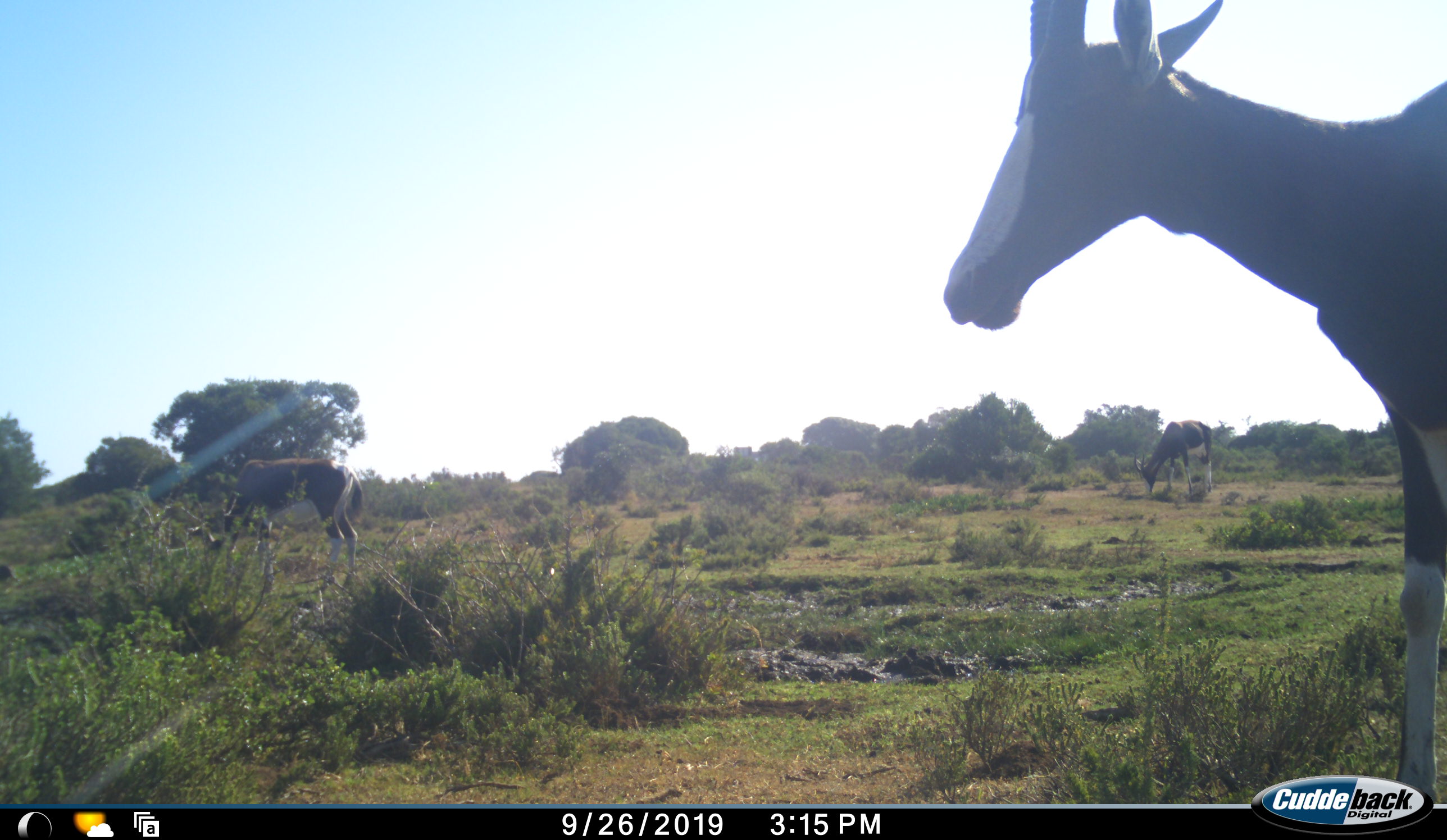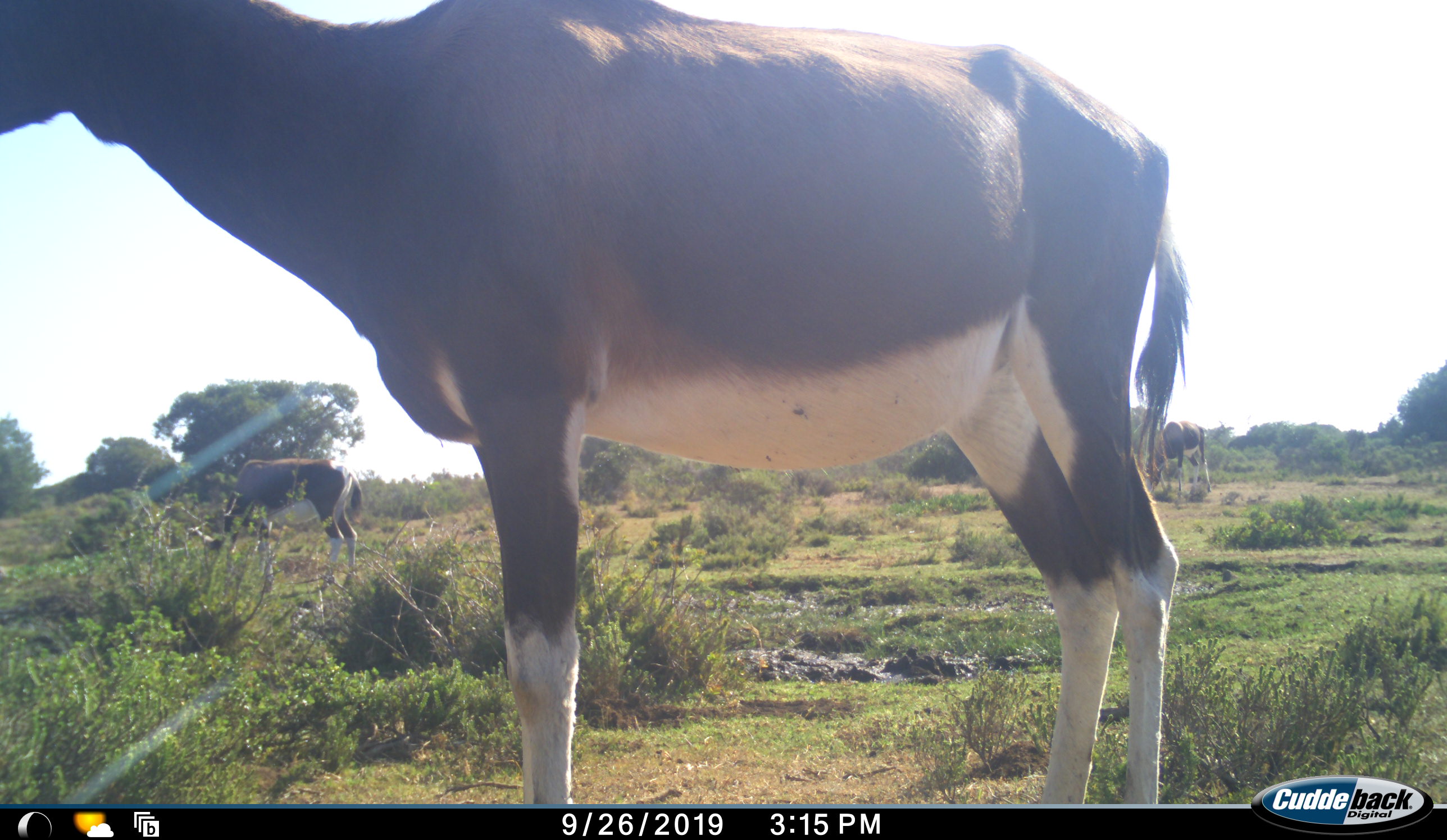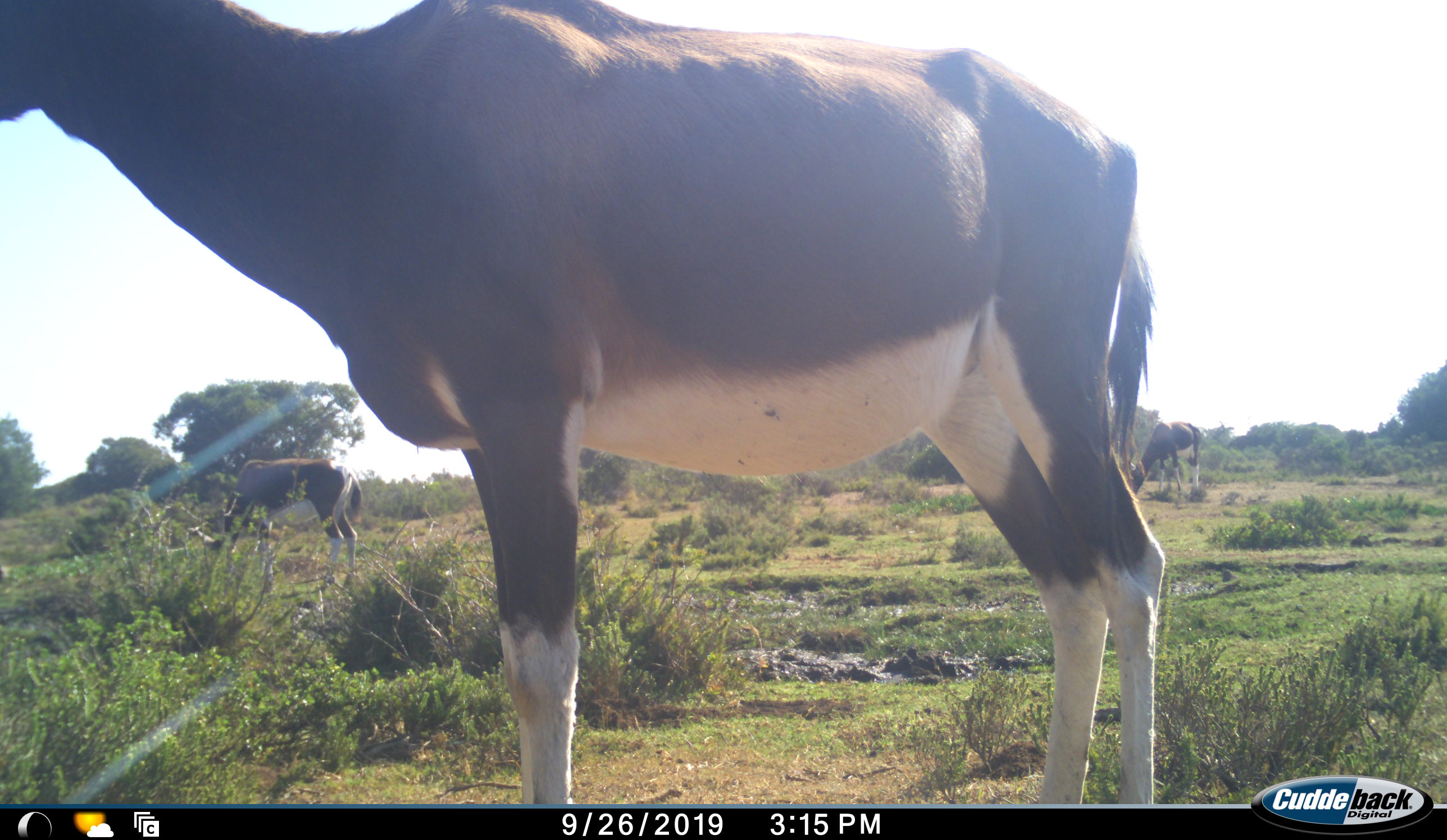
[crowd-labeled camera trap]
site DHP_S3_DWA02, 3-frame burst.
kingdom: Animalia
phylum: Chordata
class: Mammalia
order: Artiodactyla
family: Bovidae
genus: Damaliscus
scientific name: Damaliscus pygargus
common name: bontebok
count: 3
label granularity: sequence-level